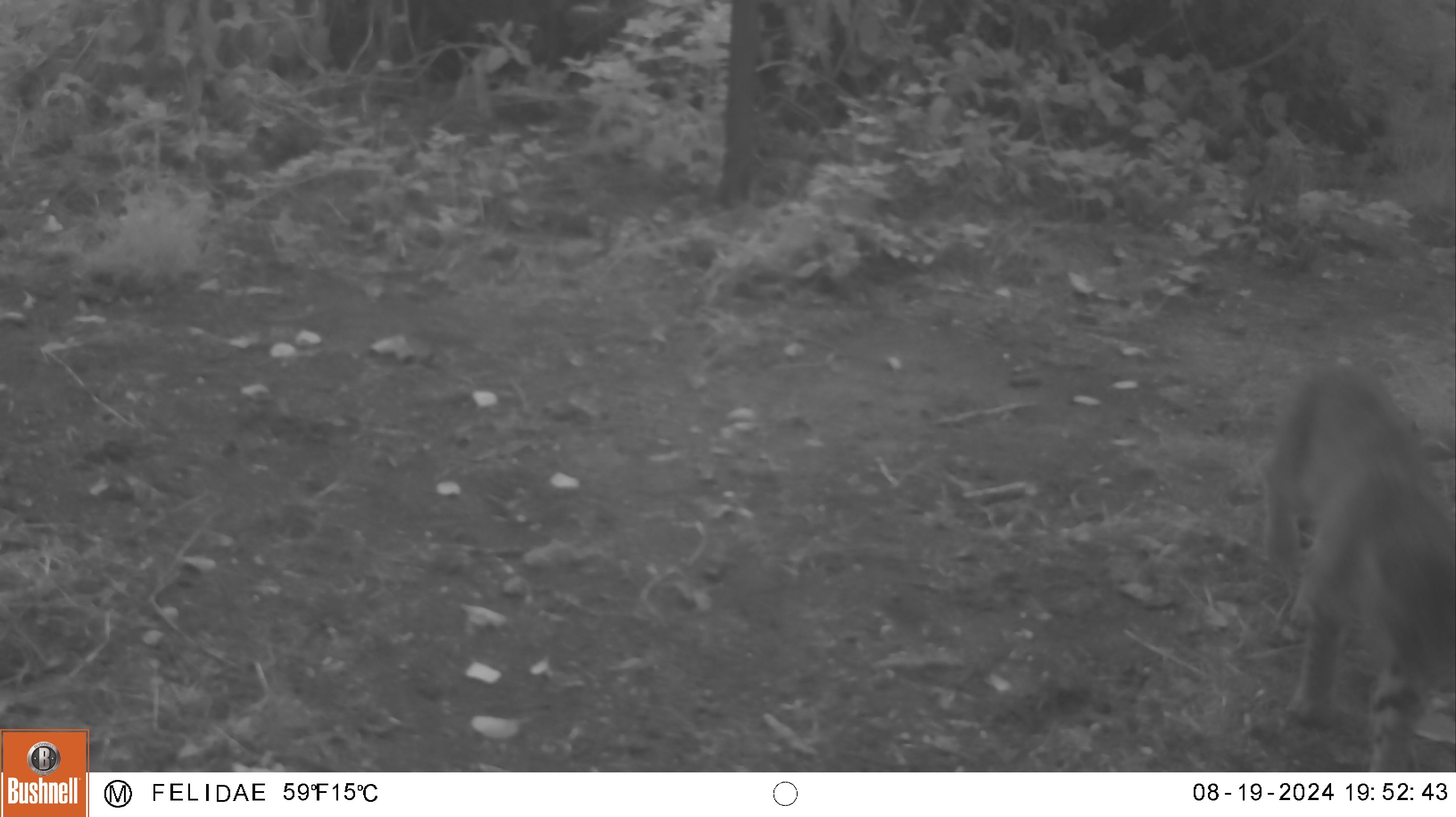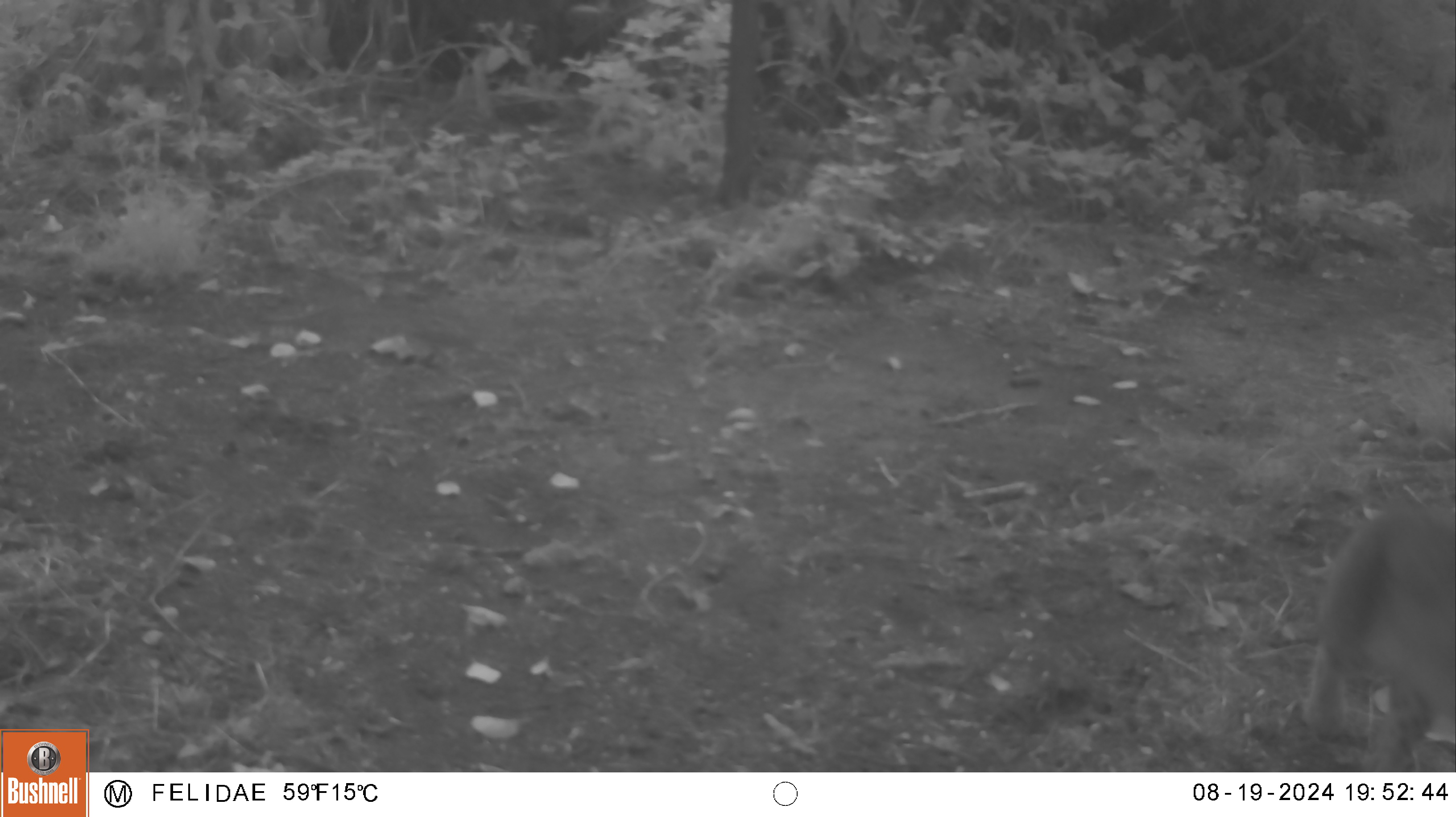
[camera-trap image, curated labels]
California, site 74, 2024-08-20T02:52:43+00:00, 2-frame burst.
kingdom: Animalia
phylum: Chordata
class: Mammalia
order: Carnivora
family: Felidae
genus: Lynx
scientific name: Lynx rufus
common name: bobcat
Bobcat (Lynx rufus).